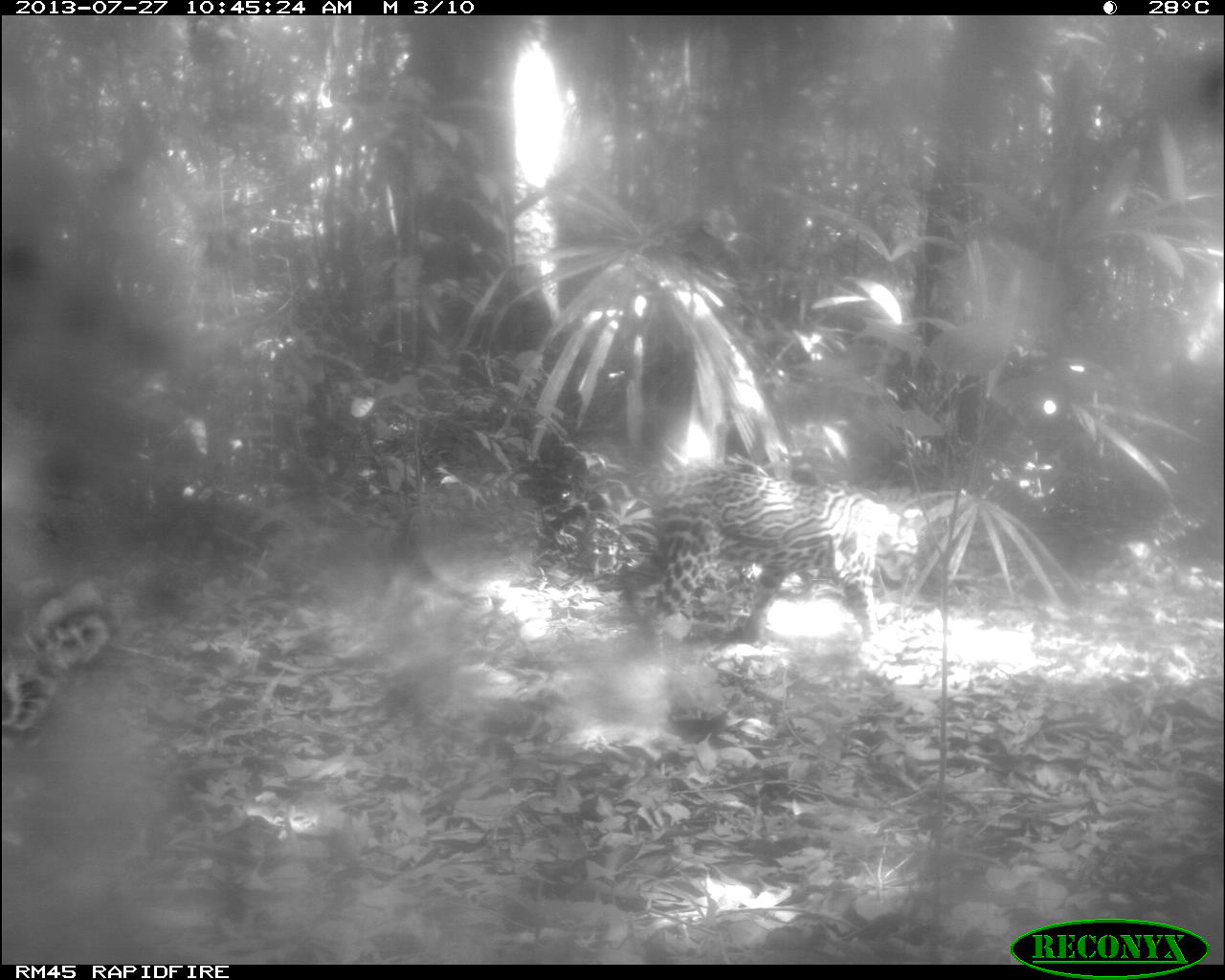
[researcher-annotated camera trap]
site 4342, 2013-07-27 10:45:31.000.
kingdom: Animalia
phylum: Chordata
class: Mammalia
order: Carnivora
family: Felidae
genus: Leopardus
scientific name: Leopardus pardalis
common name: ocelot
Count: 1.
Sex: female.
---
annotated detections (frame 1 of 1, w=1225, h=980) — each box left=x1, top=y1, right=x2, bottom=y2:
leopardus pardalis: left=628, top=463, right=926, bottom=651; left=0, top=560, right=113, bottom=765